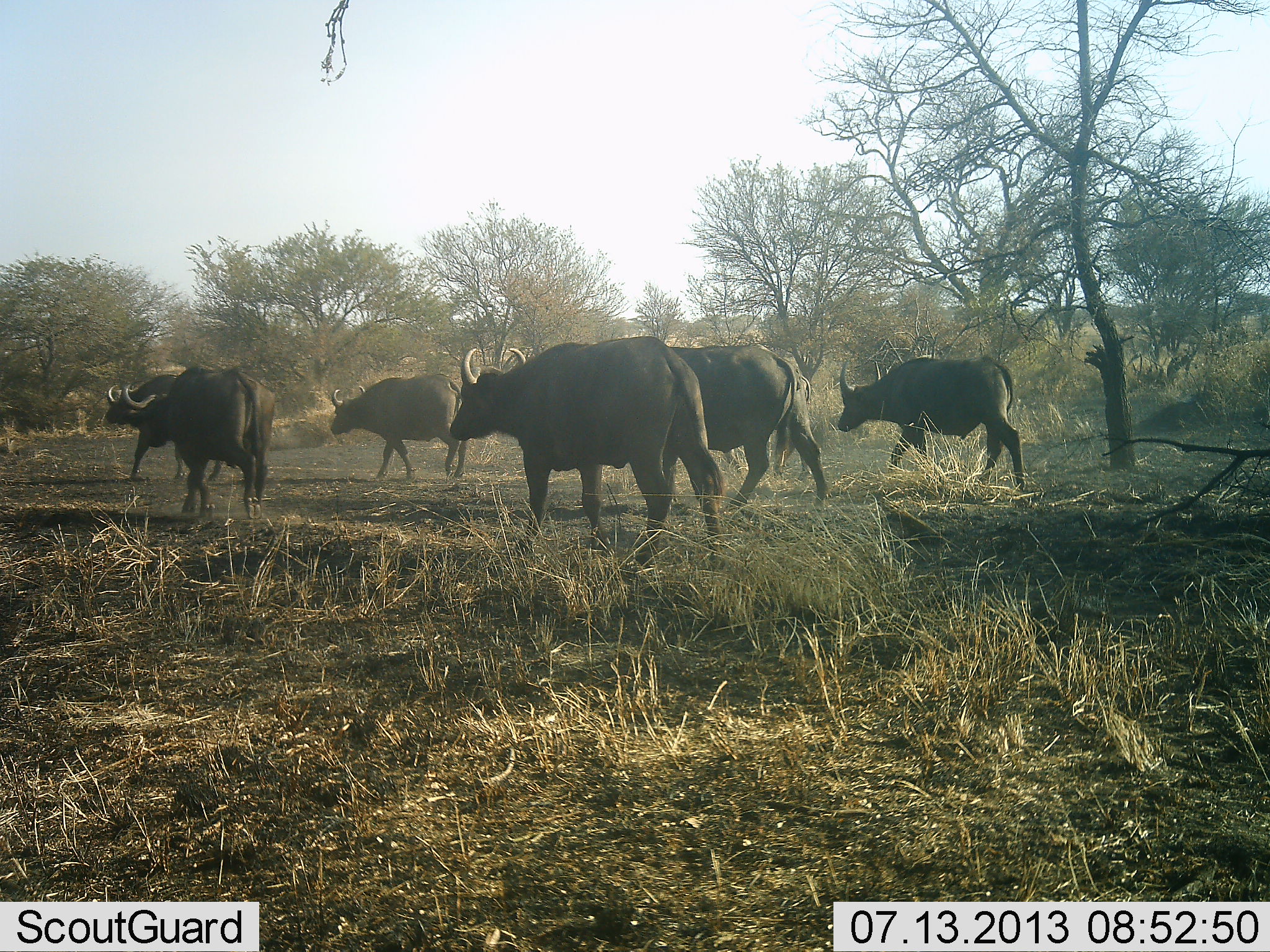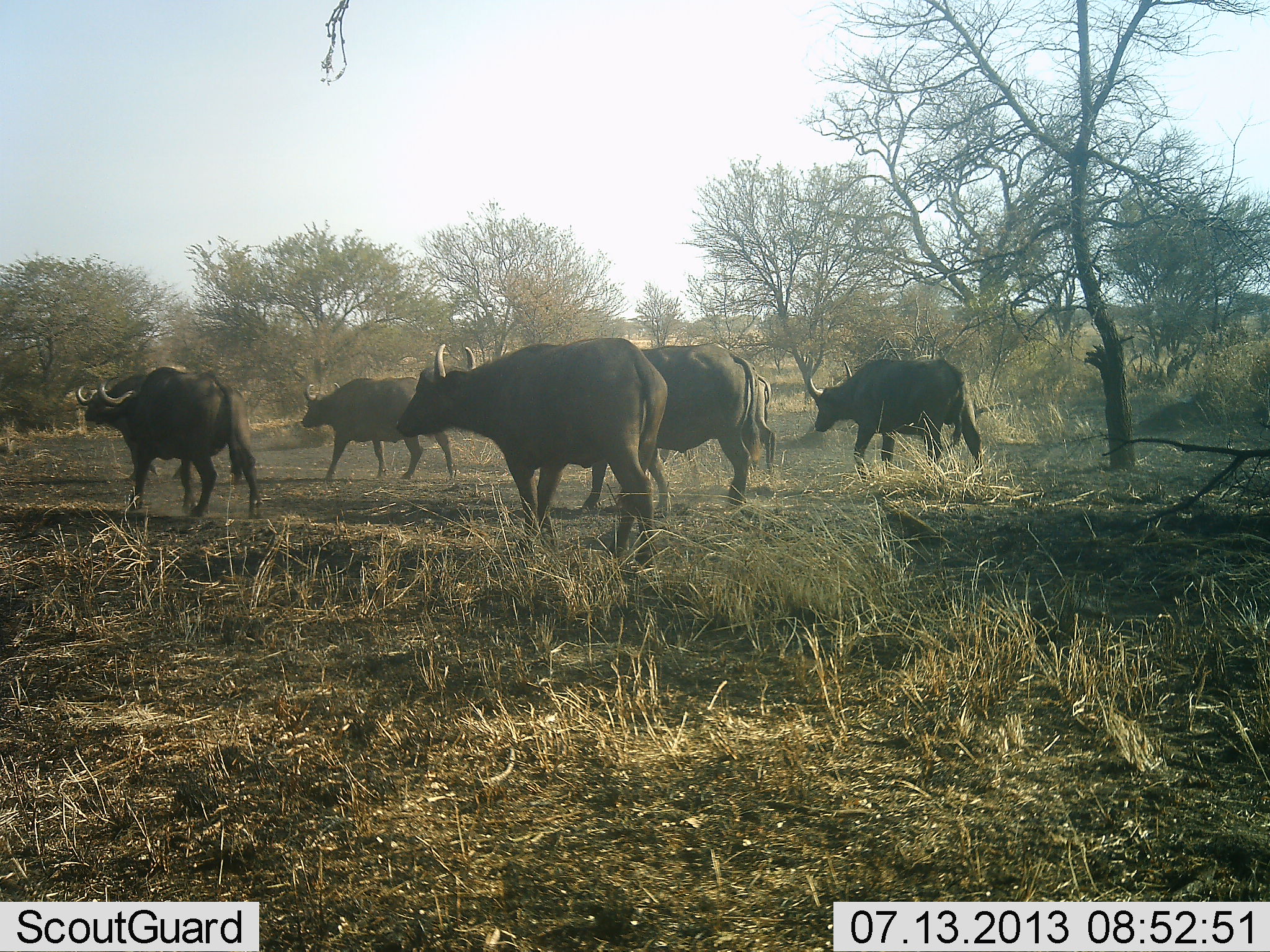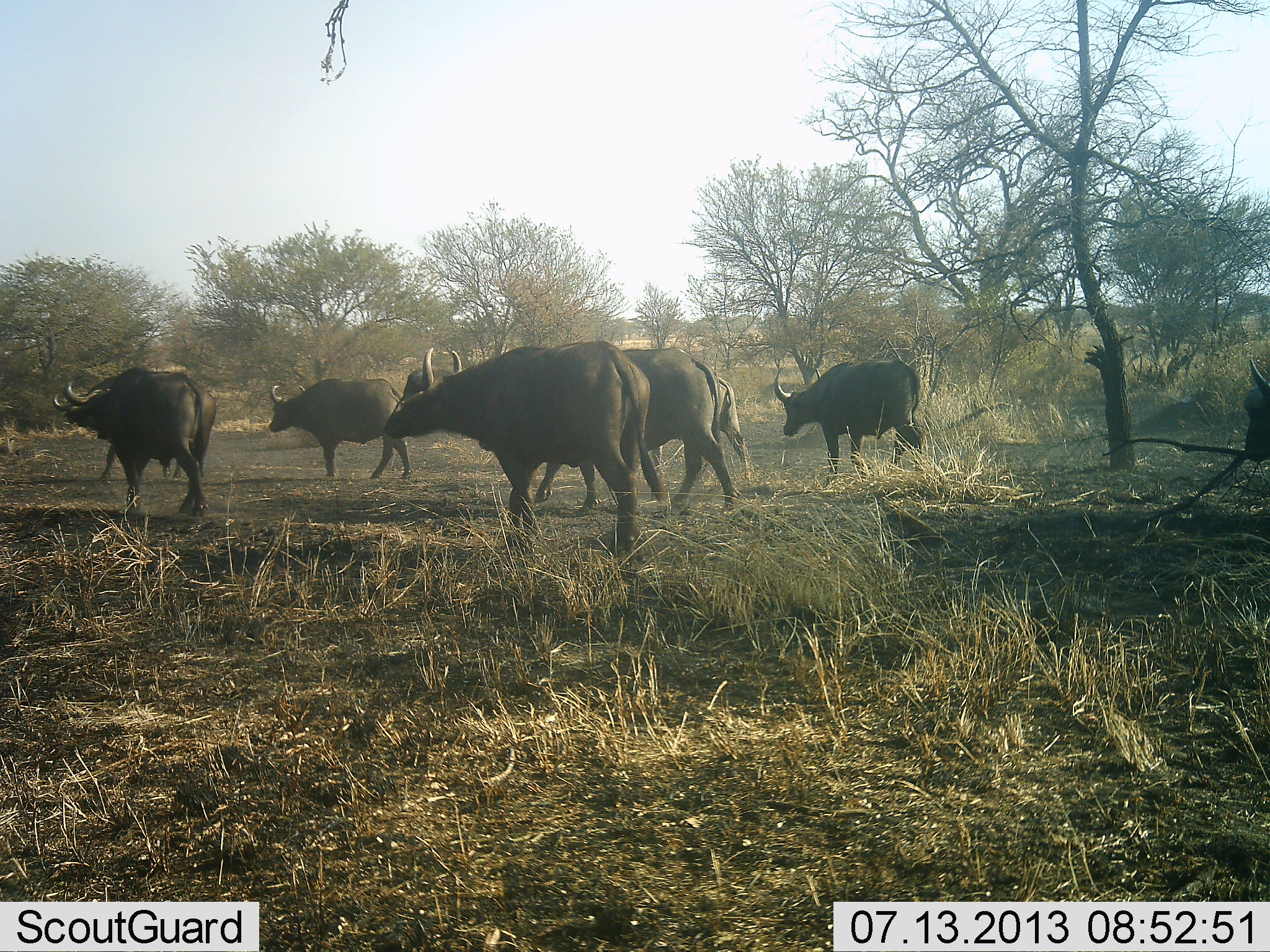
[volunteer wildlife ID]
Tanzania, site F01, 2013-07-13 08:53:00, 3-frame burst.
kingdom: Animalia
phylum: Chordata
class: Mammalia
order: Artiodactyla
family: Bovidae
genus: Syncerus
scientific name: Syncerus caffer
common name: cape buffalo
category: buffalo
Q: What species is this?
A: Buffalo (cape buffalo) (Syncerus caffer).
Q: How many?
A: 7.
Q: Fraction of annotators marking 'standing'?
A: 8%.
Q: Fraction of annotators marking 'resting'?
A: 0%.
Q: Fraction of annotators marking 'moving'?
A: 100%.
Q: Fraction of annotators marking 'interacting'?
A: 0%.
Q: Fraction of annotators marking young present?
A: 0%.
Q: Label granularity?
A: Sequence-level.